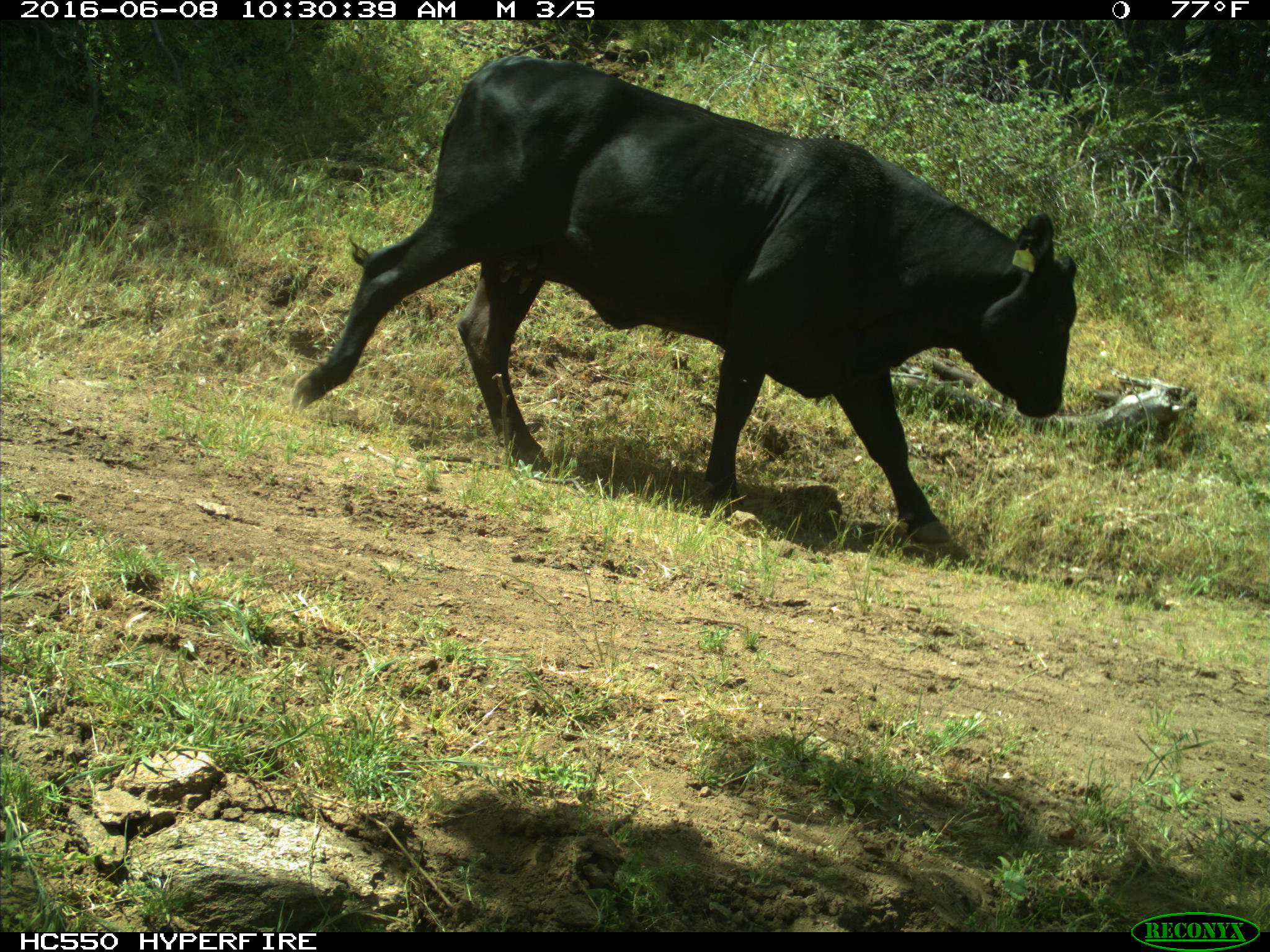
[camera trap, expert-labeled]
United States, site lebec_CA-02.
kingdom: Animalia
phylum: Chordata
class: Mammalia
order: Artiodactyla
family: Bovidae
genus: Bos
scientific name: Bos taurus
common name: domestic cow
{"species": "Bos taurus (domestic cow)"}